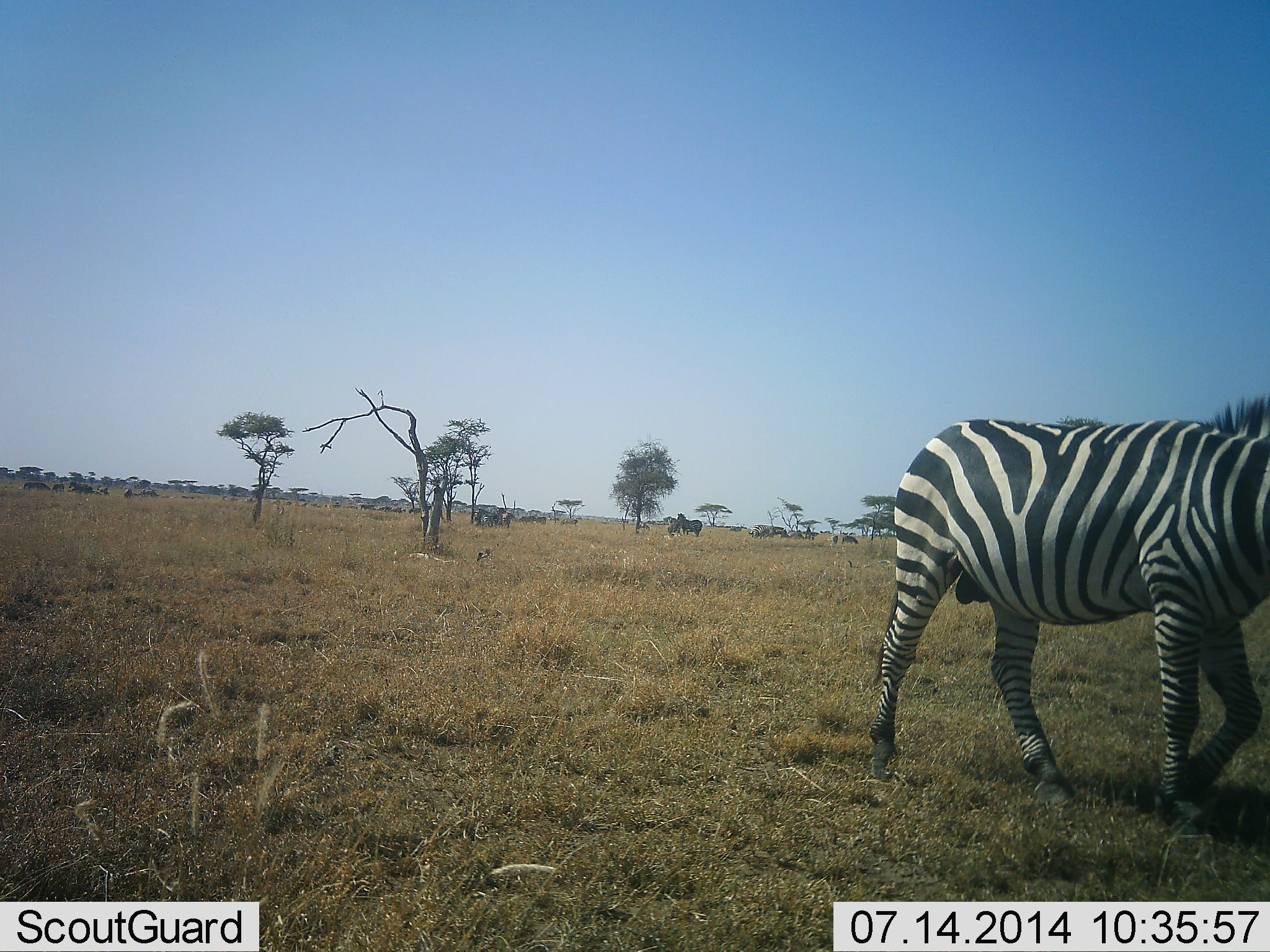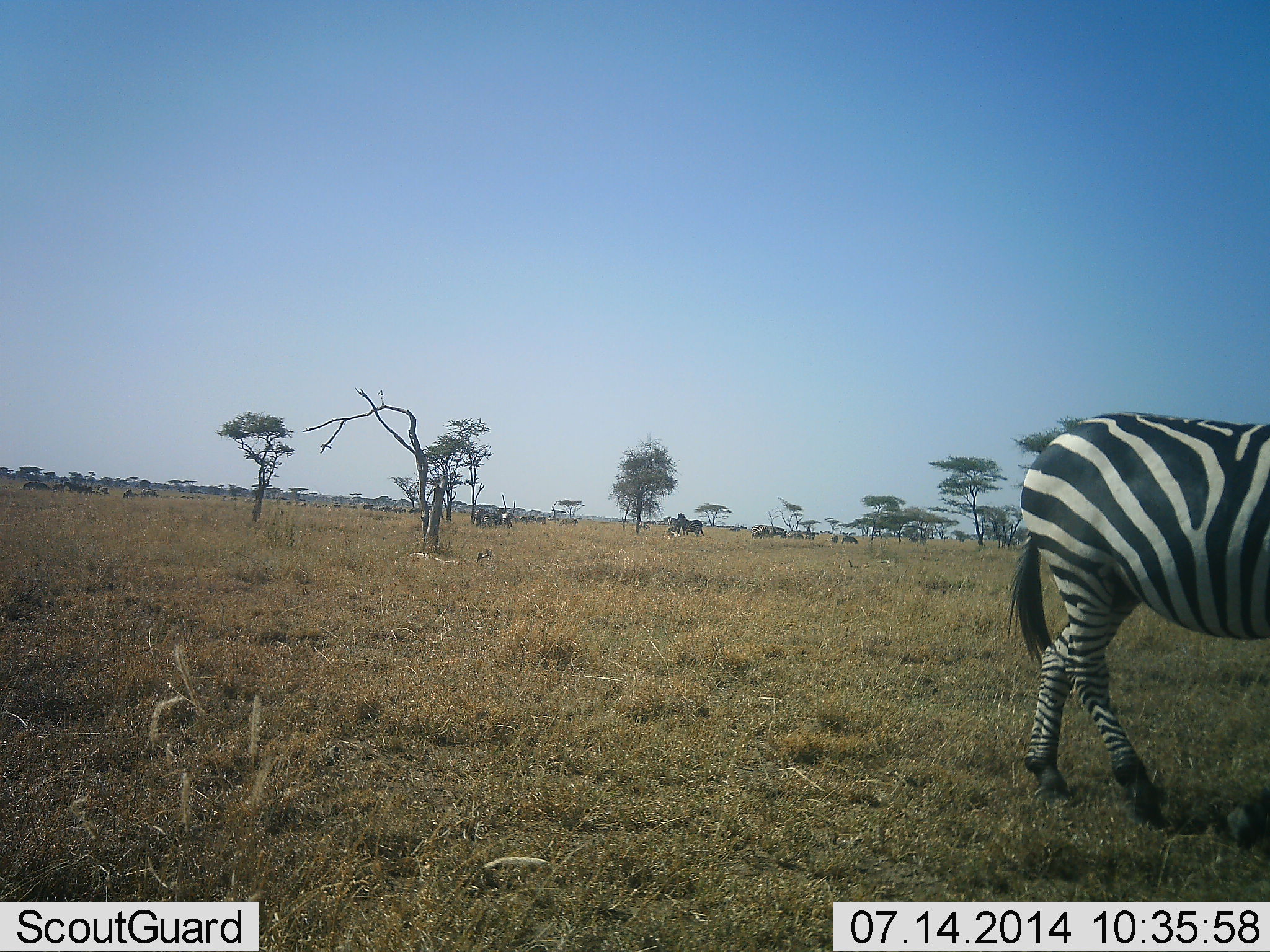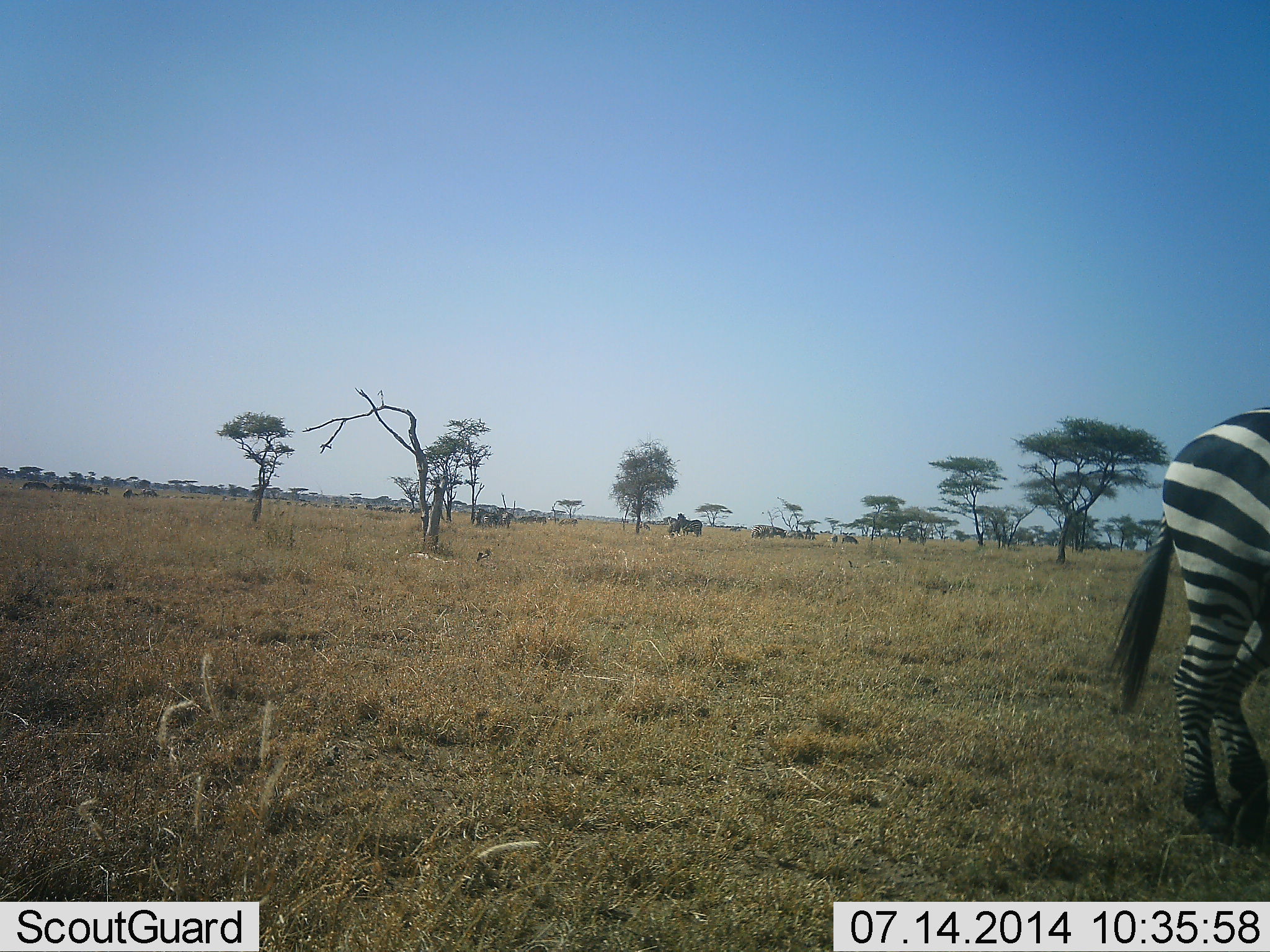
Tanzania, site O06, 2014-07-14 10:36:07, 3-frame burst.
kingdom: Animalia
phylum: Chordata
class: Mammalia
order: Perissodactyla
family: Equidae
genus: Equus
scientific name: Equus quagga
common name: plains zebra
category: zebra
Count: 1.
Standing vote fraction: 21%.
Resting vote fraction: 0%.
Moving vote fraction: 86%.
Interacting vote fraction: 7%.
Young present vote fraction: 0%.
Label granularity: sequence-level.